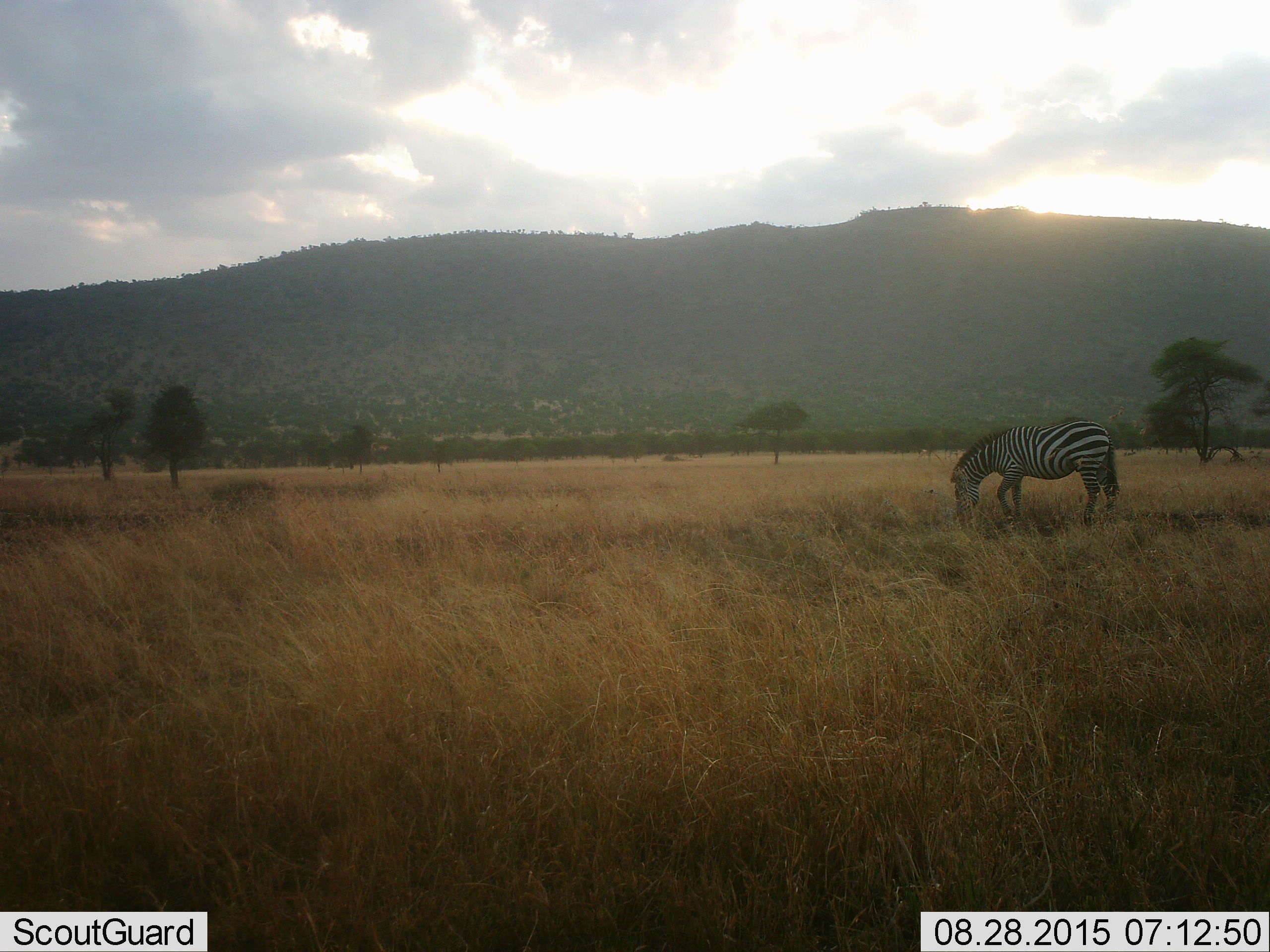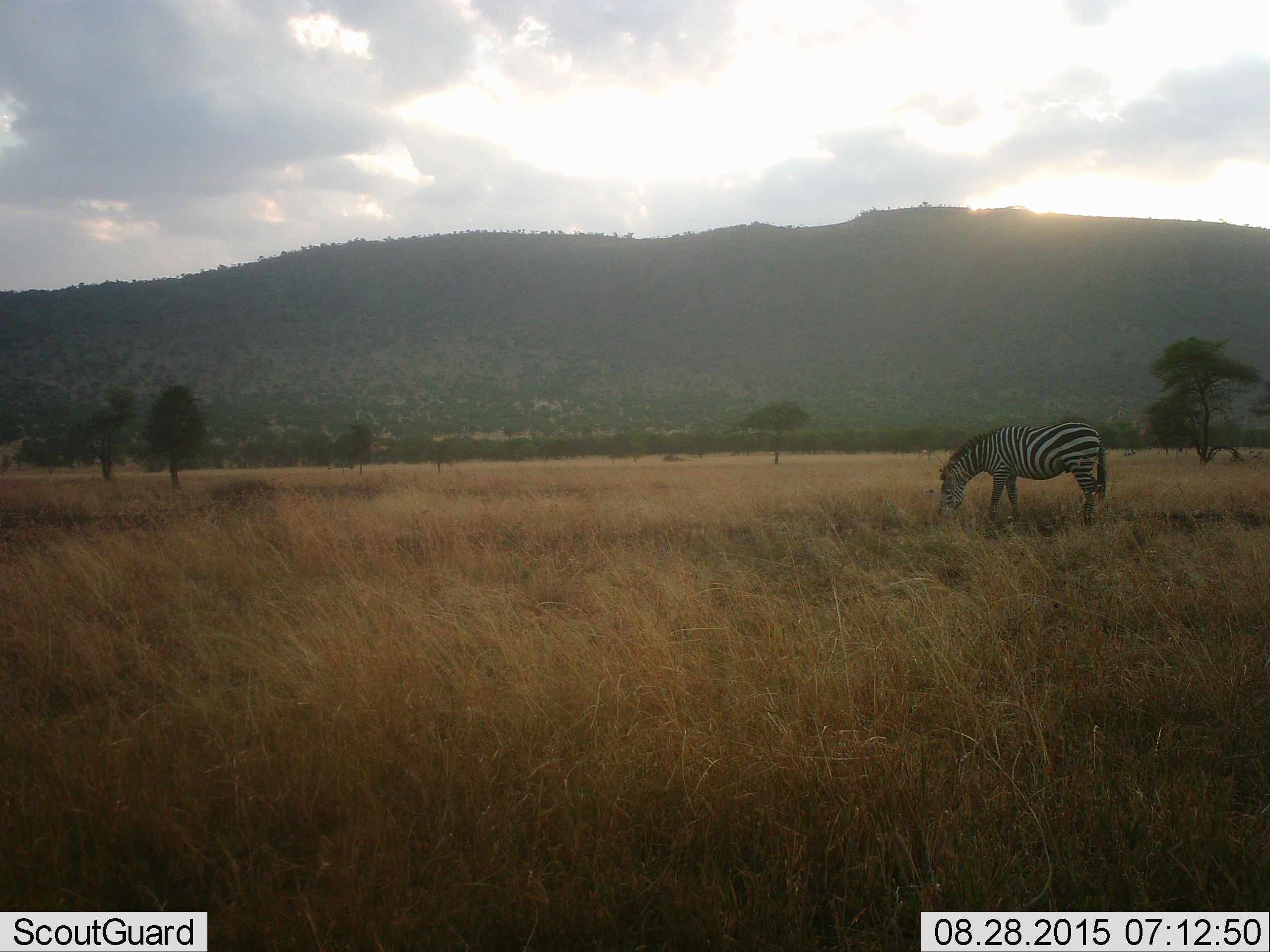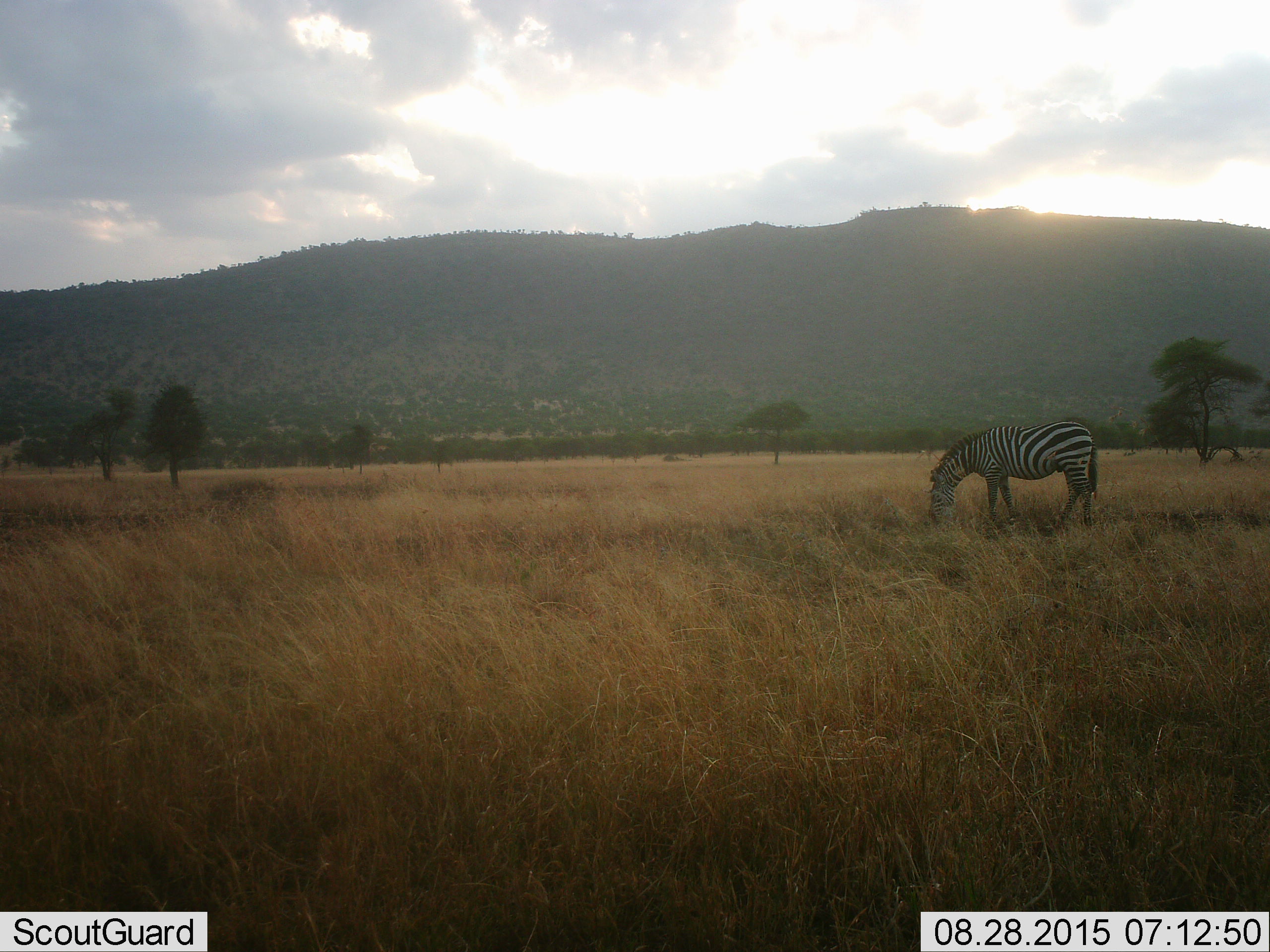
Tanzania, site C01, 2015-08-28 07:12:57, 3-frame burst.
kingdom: Animalia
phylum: Chordata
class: Mammalia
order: Perissodactyla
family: Equidae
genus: Equus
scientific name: Equus quagga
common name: plains zebra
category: zebra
Zebra (plains zebra) (Equus quagga), count 1. Behavior (volunteer vote fractions): standing 10%, resting 5%, moving 10%, interacting 0%. Young present (vote fraction): 0%. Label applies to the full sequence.